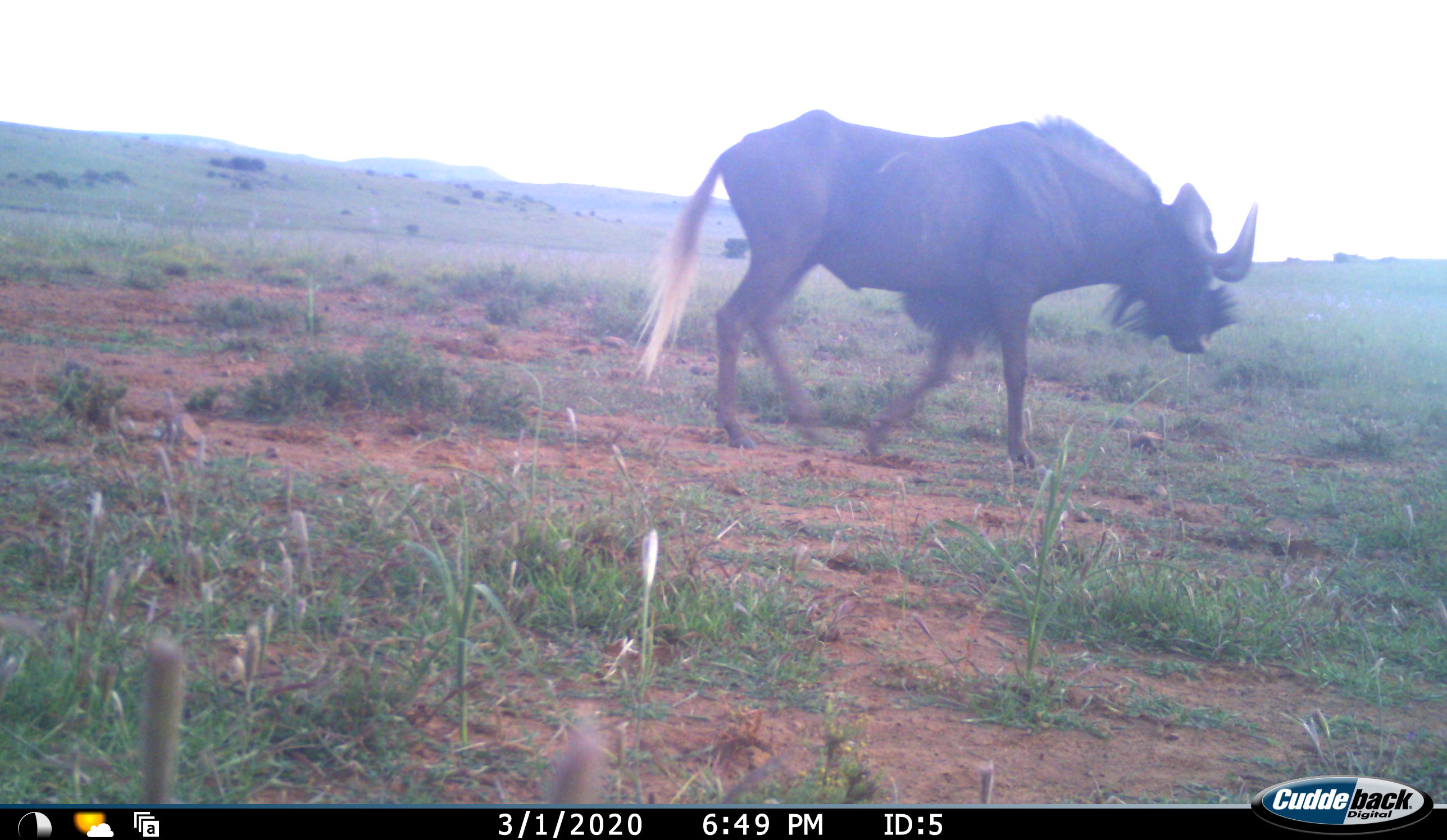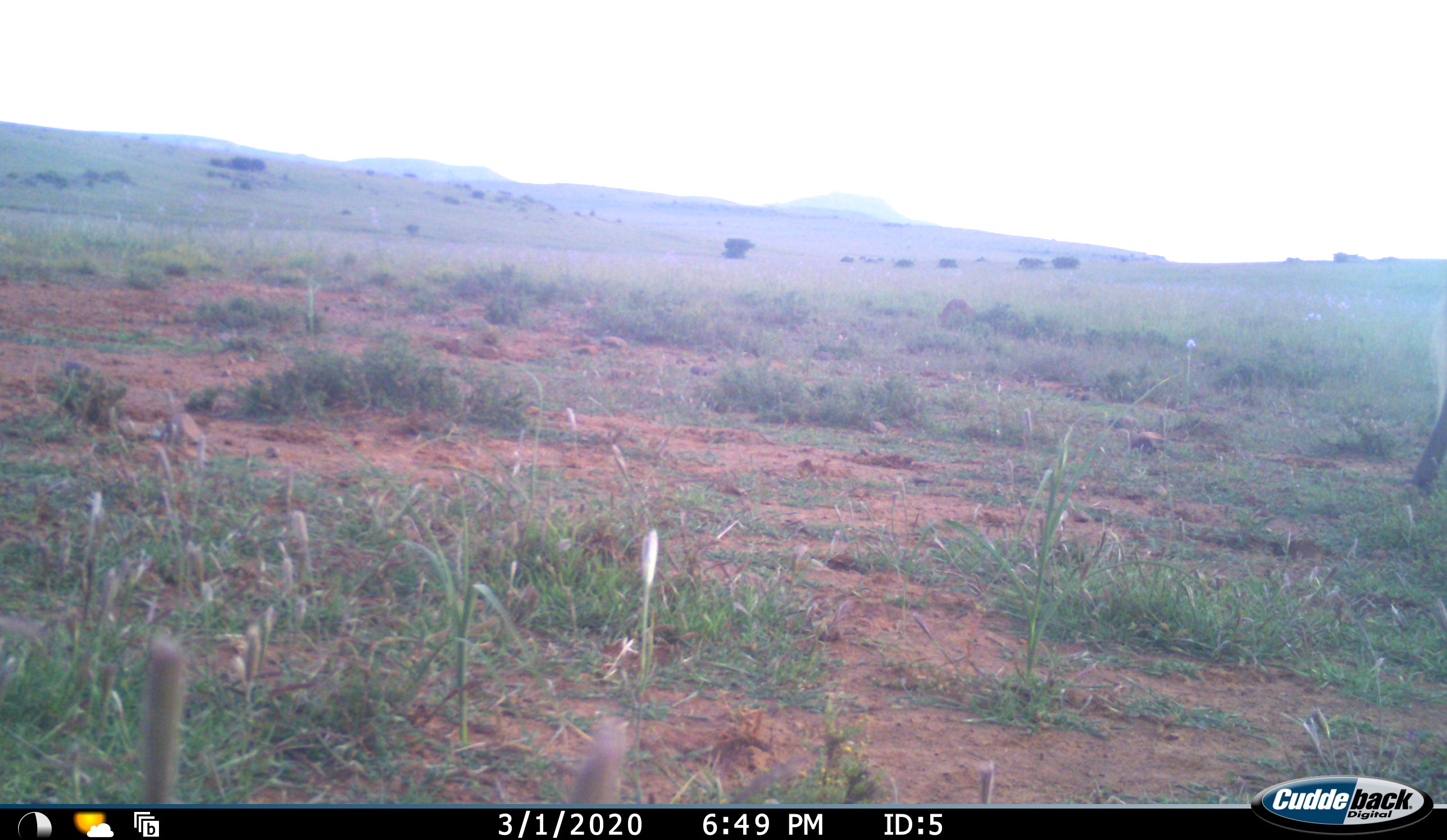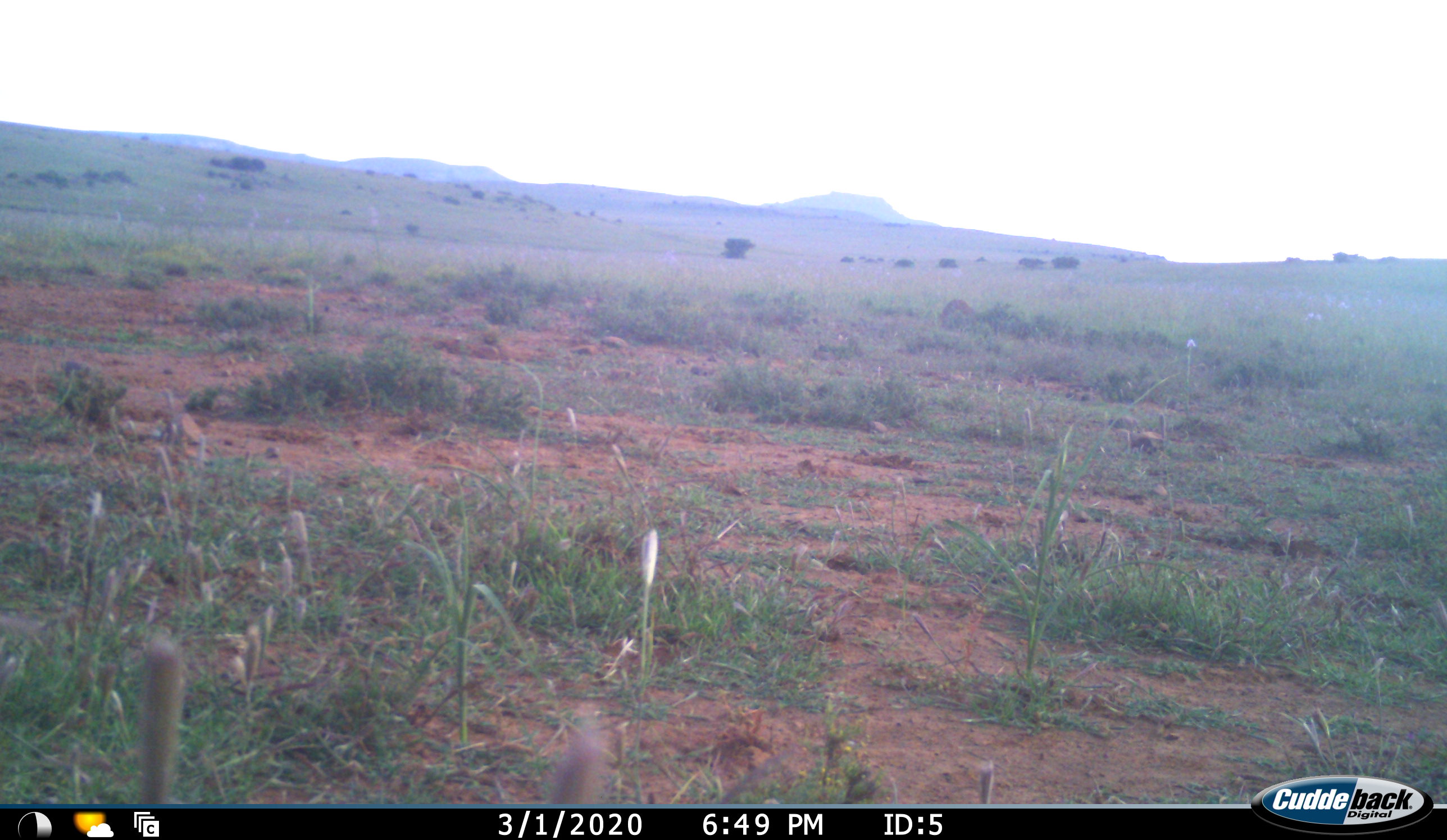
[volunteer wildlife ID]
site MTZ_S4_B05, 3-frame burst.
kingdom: Animalia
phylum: Chordata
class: Mammalia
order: Artiodactyla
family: Bovidae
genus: Connochaetes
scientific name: Connochaetes gnou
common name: black wildebeest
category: wildebeestblack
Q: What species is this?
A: Wildebeestblack (black wildebeest) (Connochaetes gnou).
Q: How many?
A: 1.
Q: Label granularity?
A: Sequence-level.